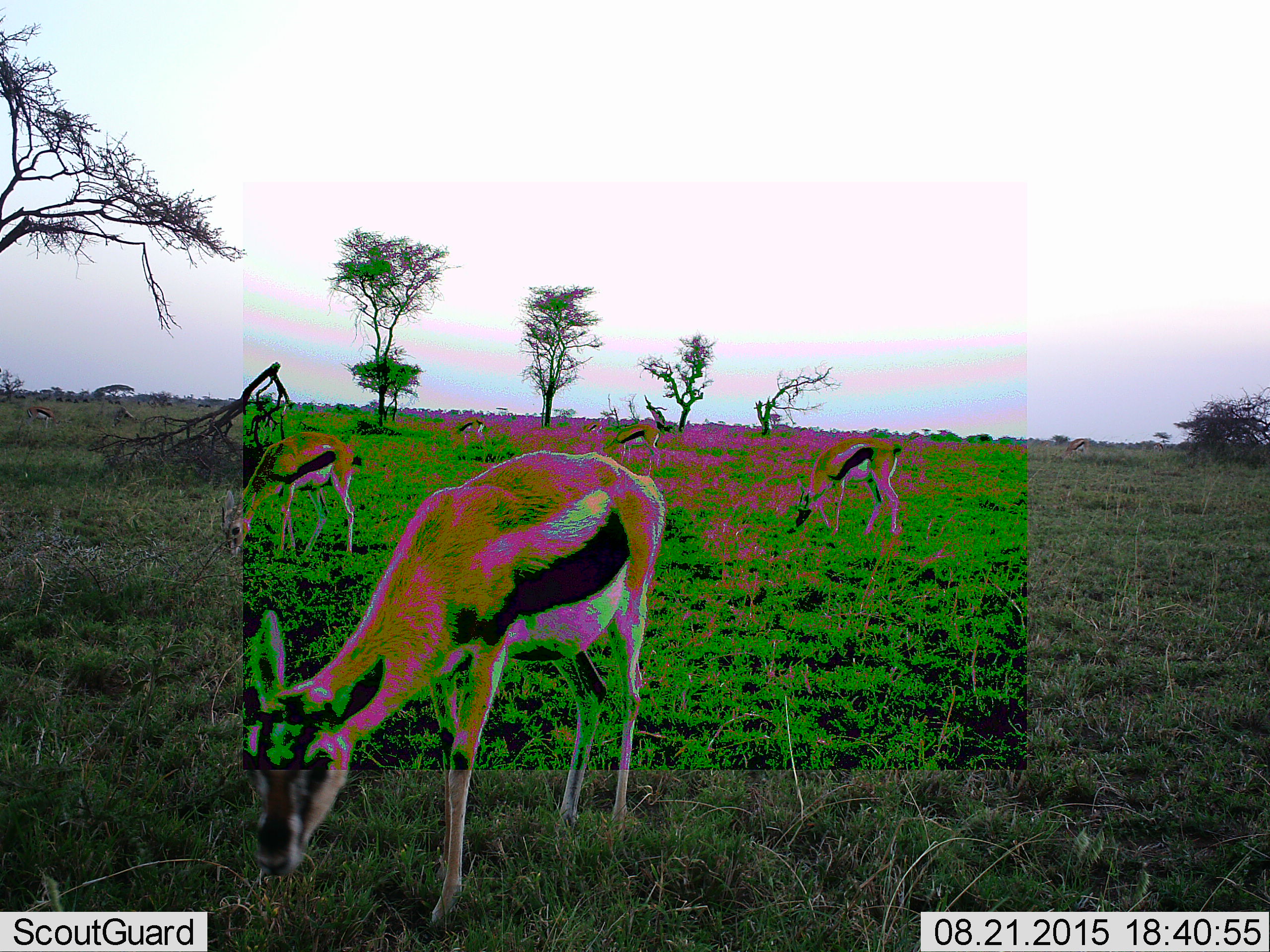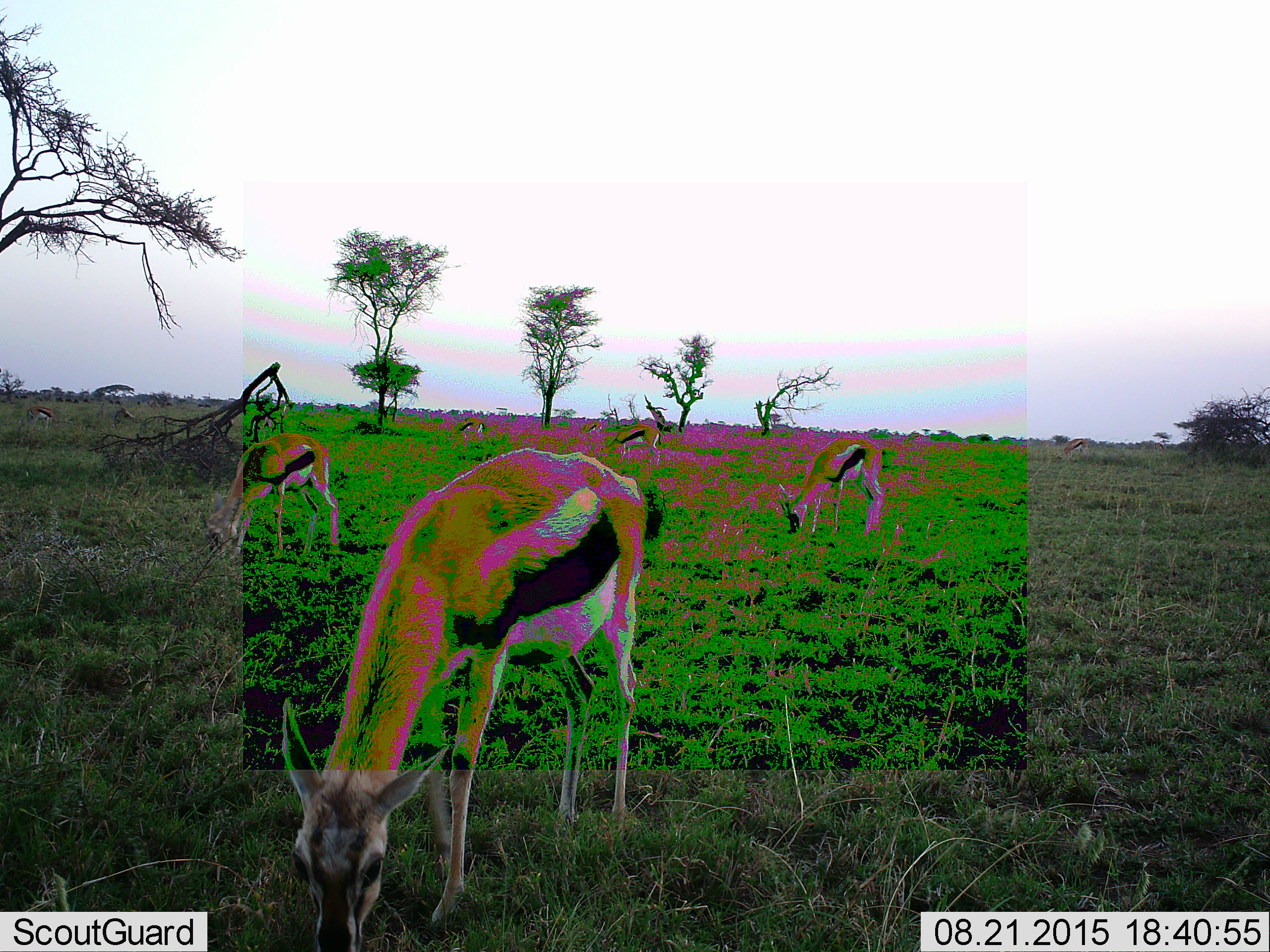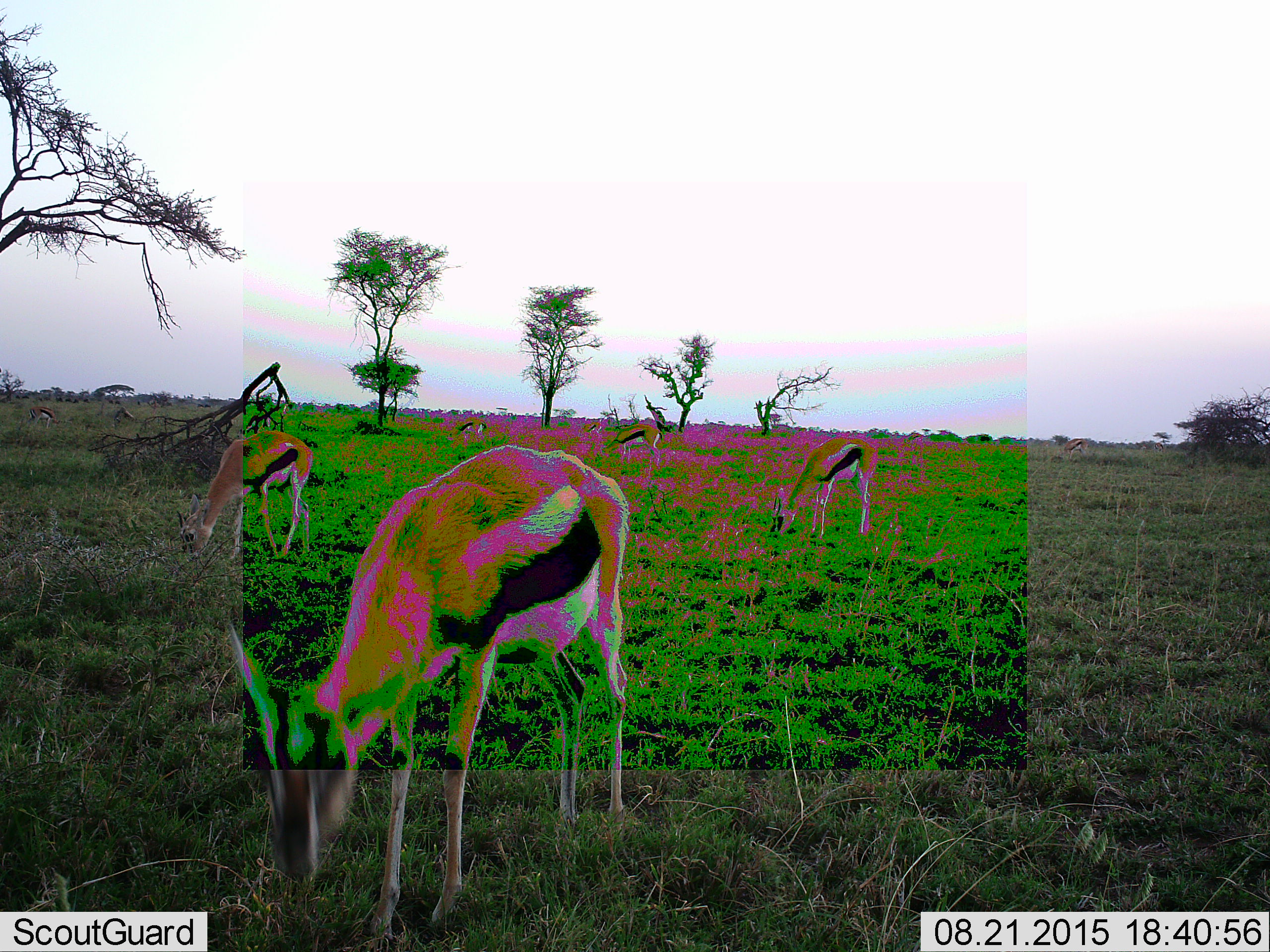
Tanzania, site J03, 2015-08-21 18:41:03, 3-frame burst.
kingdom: Animalia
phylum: Chordata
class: Mammalia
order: Artiodactyla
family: Bovidae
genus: Eudorcas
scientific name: Eudorcas thomsonii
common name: thomson's gazelle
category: gazellethomsons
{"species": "gazellethomsons (thomson's gazelle) (Eudorcas thomsonii)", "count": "8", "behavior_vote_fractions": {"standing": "40%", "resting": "0%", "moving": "0%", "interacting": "0%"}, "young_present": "0%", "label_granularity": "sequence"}